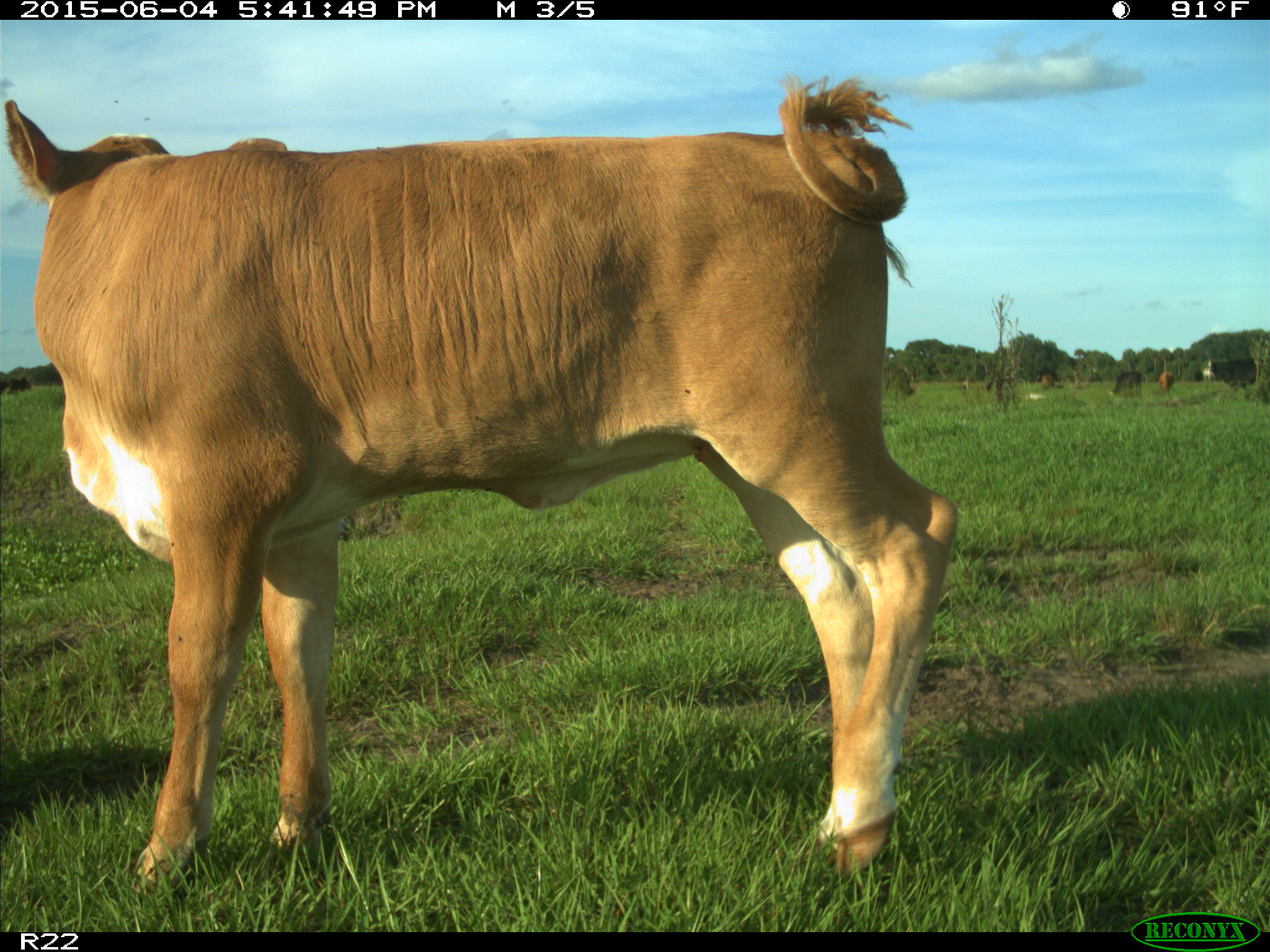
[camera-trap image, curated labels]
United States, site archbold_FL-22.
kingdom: Animalia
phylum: Chordata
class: Mammalia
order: Artiodactyla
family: Bovidae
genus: Bos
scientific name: Bos taurus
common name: domestic cow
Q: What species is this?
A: Bos taurus (domestic cow).